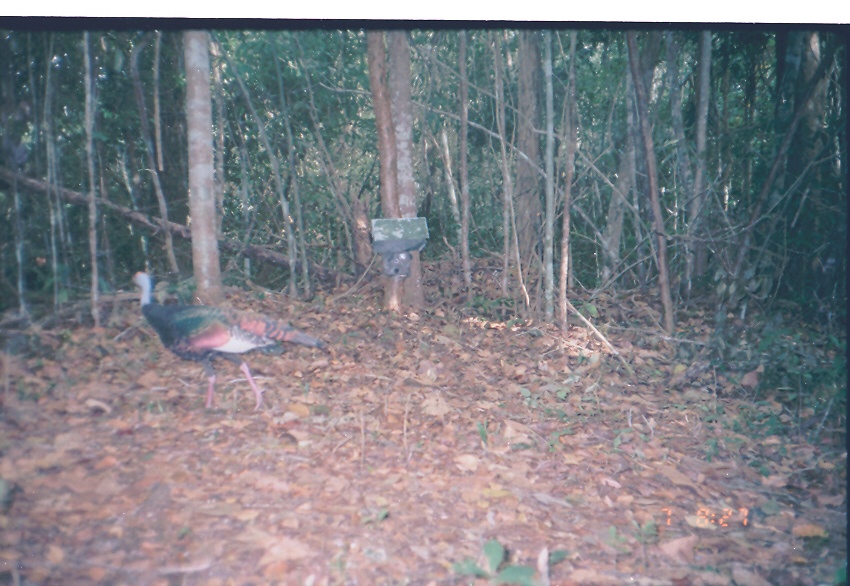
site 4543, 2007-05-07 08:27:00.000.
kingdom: Animalia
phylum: Chordata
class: Aves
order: Galliformes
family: Phasianidae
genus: Meleagris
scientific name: Meleagris ocellata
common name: ocellated turkey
Meleagris ocellata (ocellated turkey), count 1.